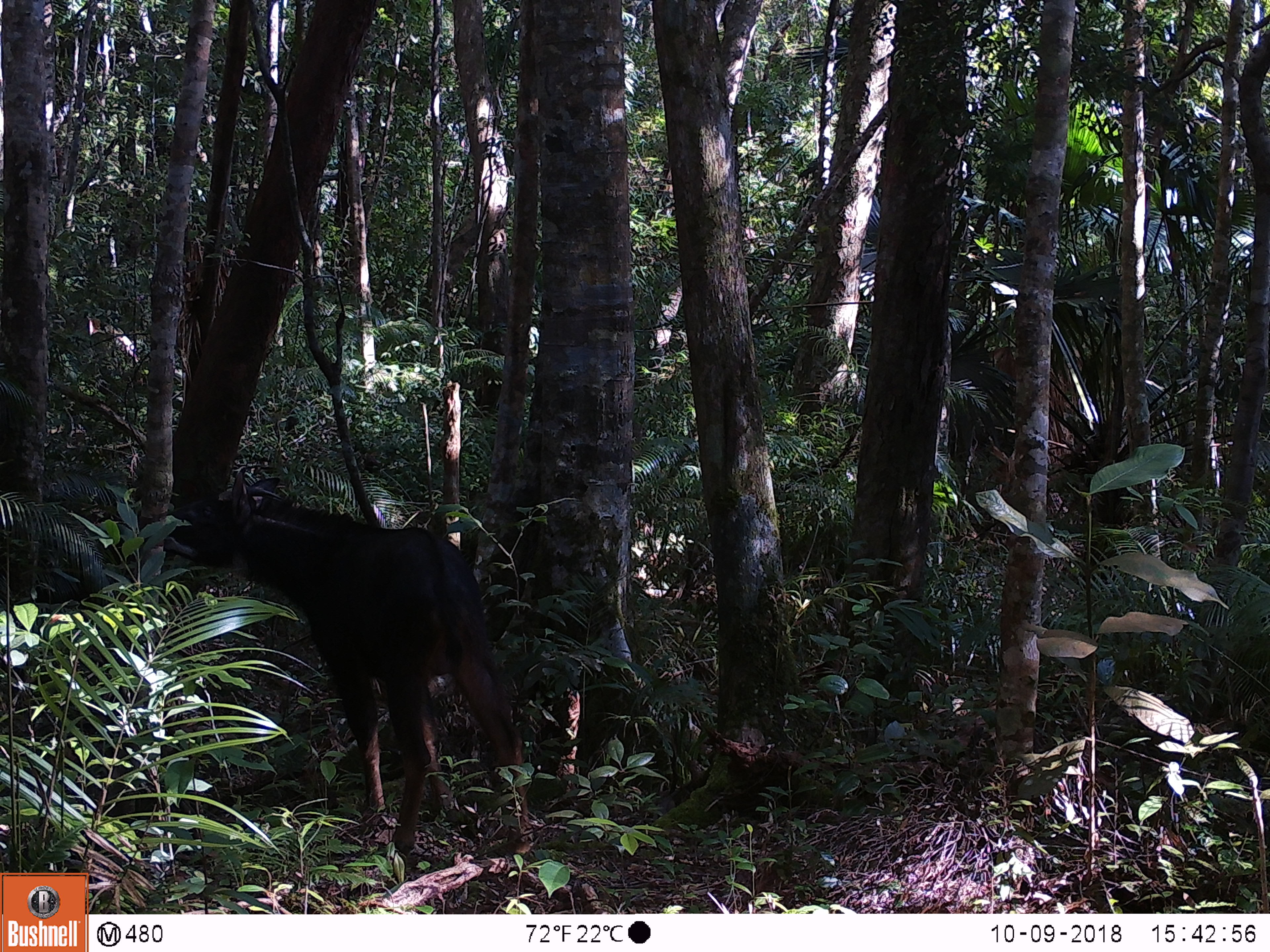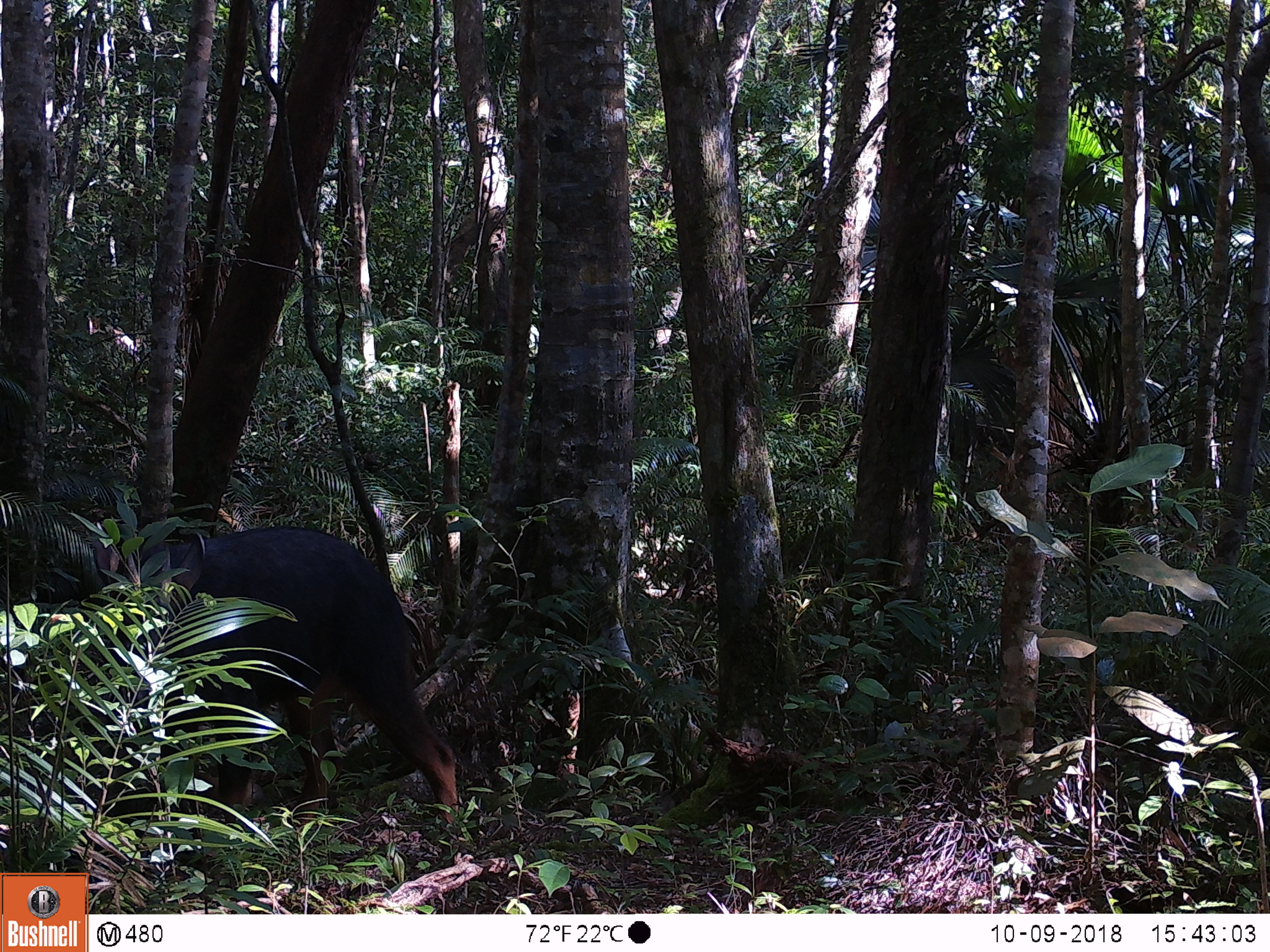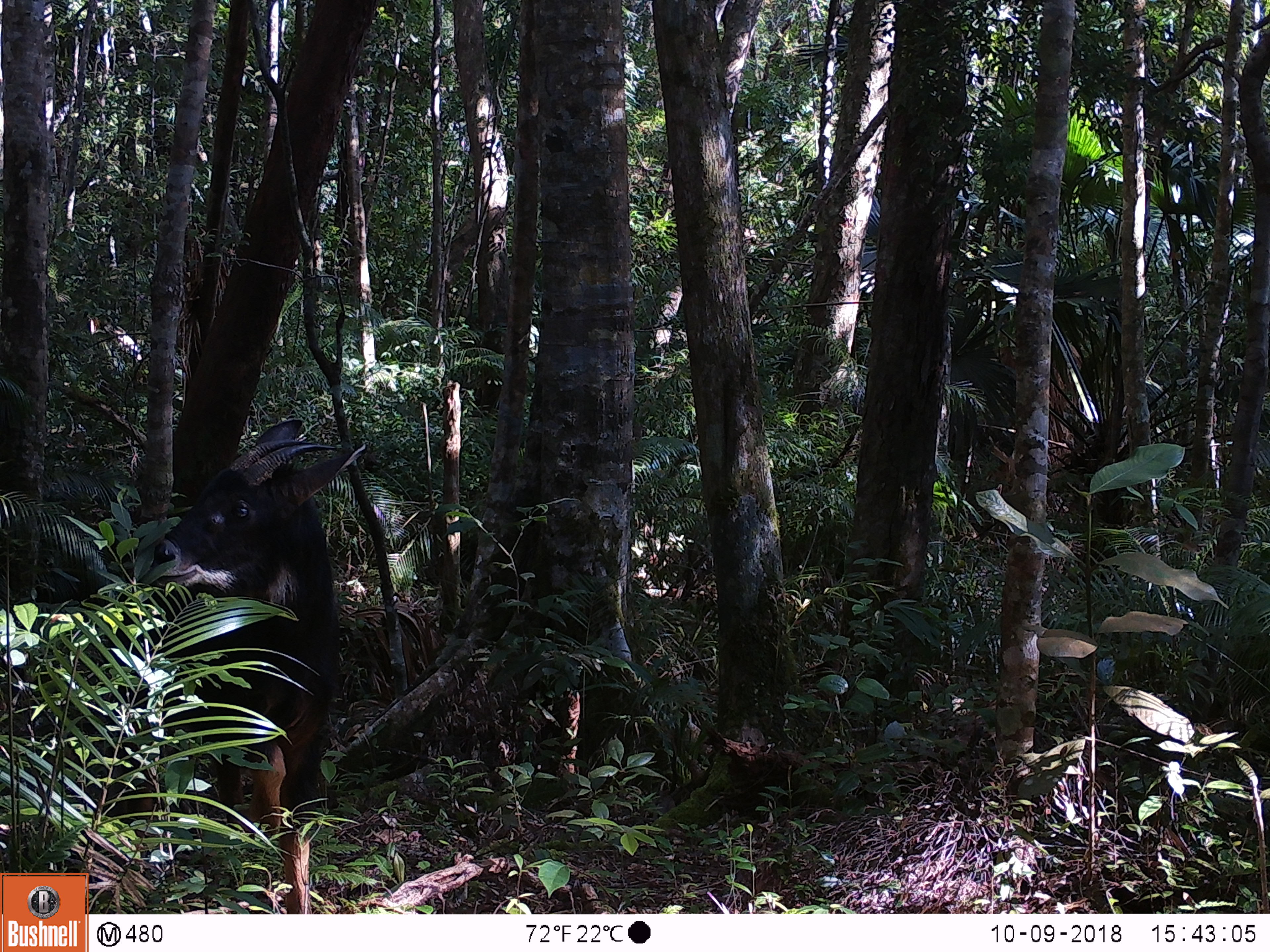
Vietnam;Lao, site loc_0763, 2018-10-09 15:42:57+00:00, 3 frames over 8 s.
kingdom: Animalia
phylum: Chordata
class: Mammalia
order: Artiodactyla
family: Bovidae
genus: Capricornis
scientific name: Capricornis sumatraensis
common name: chinese serow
Chinese serow (Capricornis sumatraensis). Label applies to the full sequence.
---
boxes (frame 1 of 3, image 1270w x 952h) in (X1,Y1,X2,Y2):
chinese serow: (159,463,534,869)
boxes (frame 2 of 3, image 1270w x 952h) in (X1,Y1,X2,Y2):
chinese serow: (90,520,463,864)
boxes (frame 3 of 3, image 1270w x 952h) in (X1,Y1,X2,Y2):
chinese serow: (108,415,370,913)